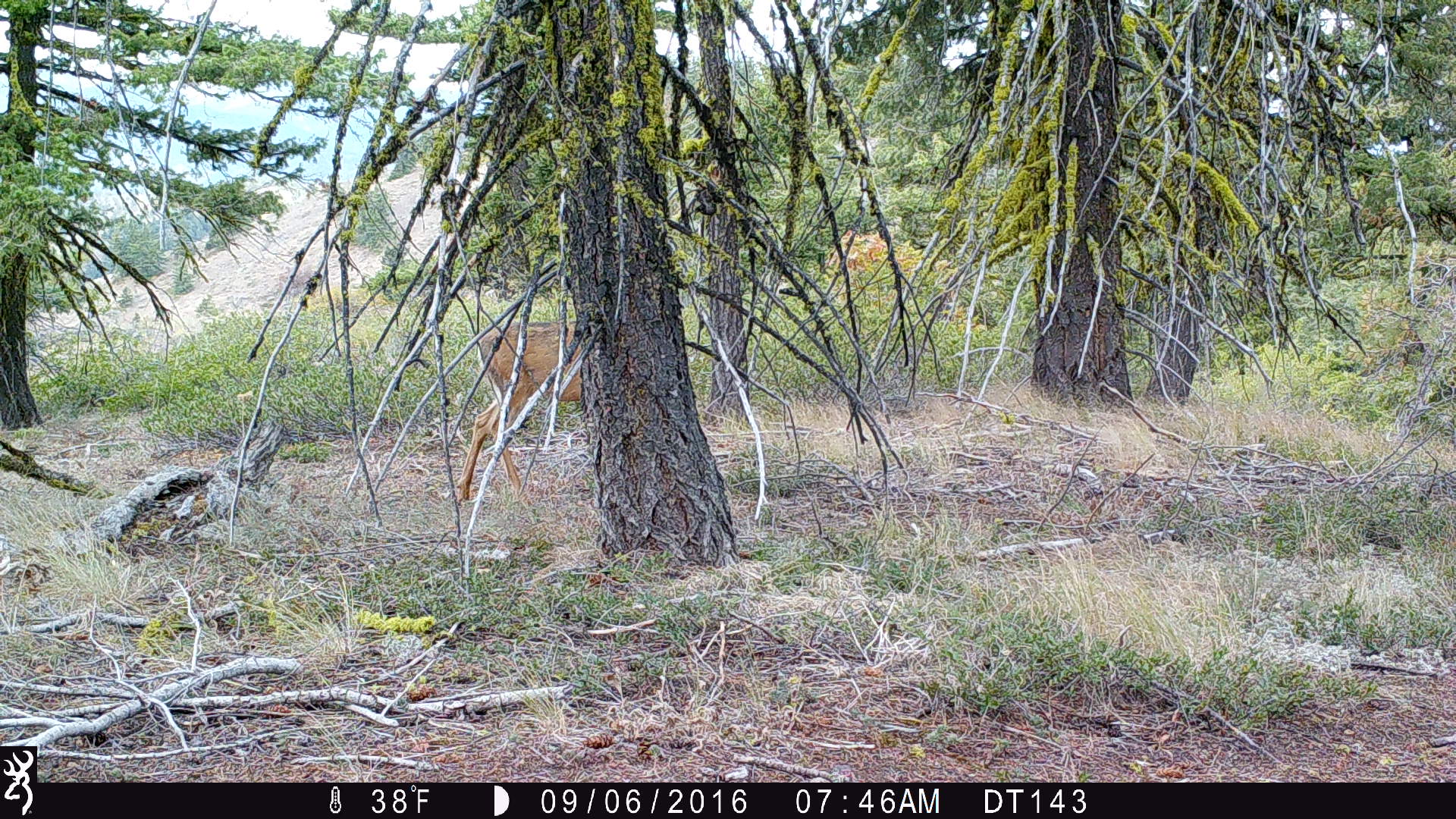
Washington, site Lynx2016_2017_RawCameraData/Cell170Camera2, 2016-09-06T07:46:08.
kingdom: Animalia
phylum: Chordata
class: Mammalia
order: Artiodactyla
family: Cervidae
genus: Odocoileus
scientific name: Odocoileus hemionus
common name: mule deer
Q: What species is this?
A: Odocoileus hemionus (mule deer).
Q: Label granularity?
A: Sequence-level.